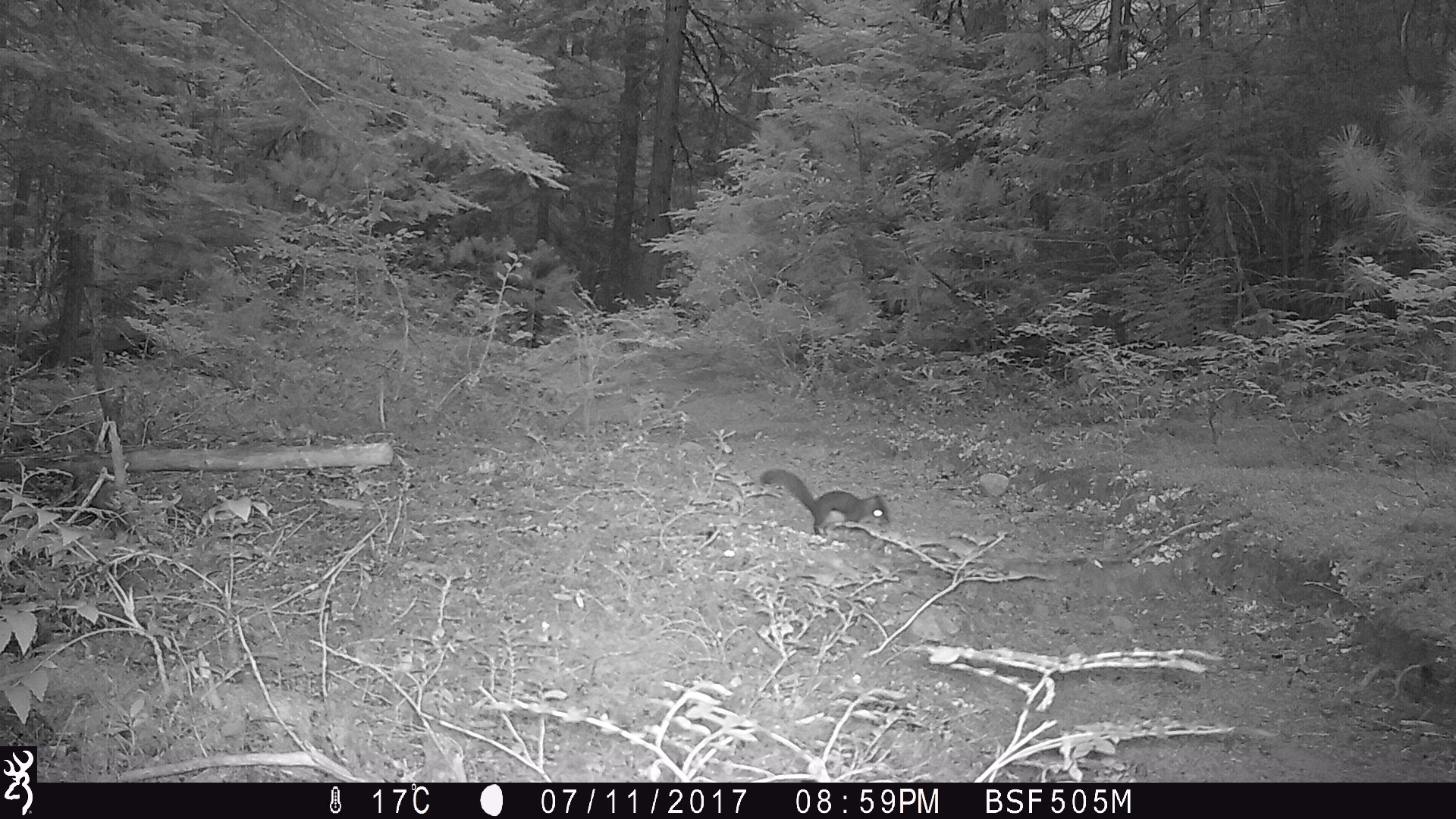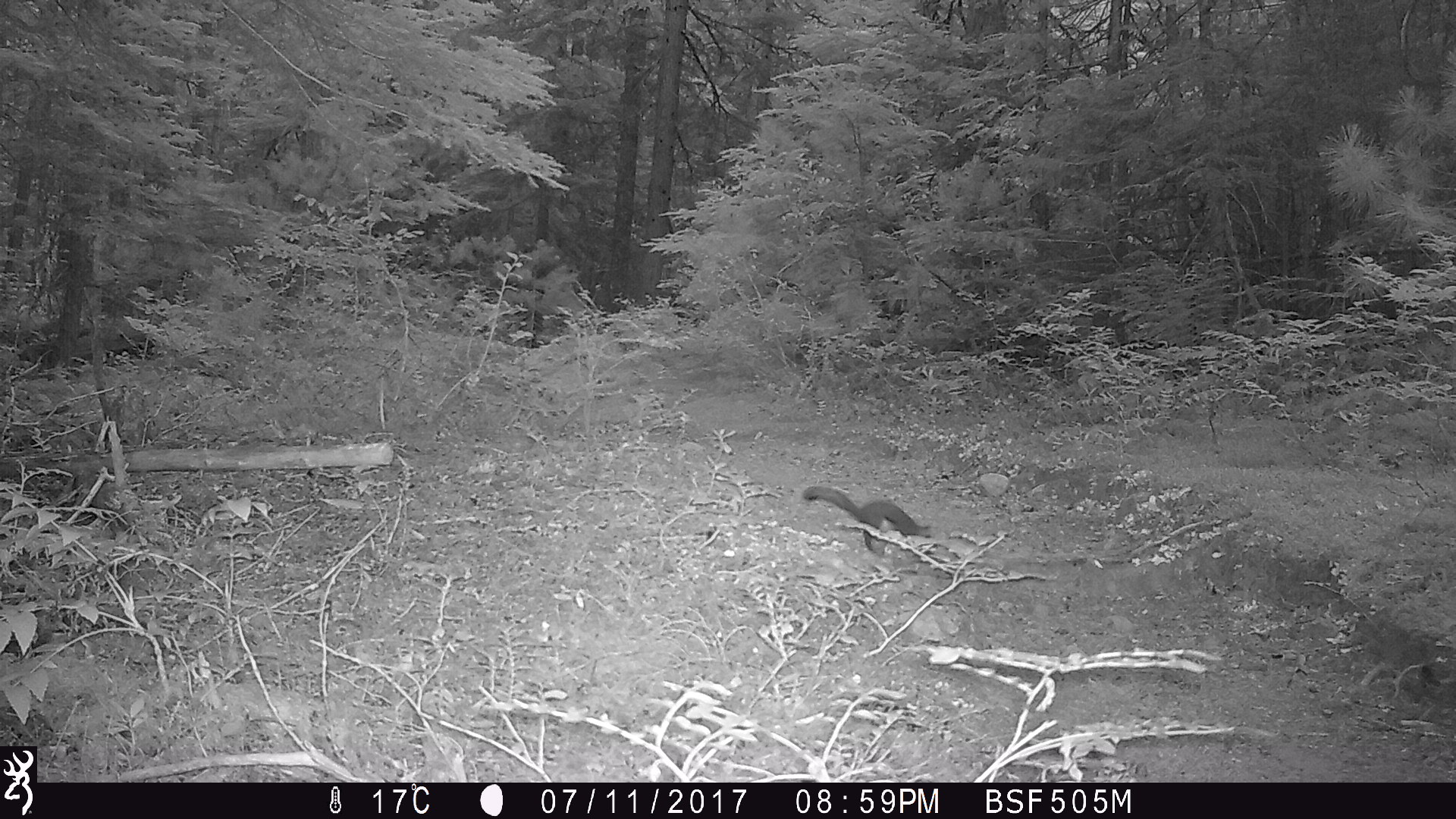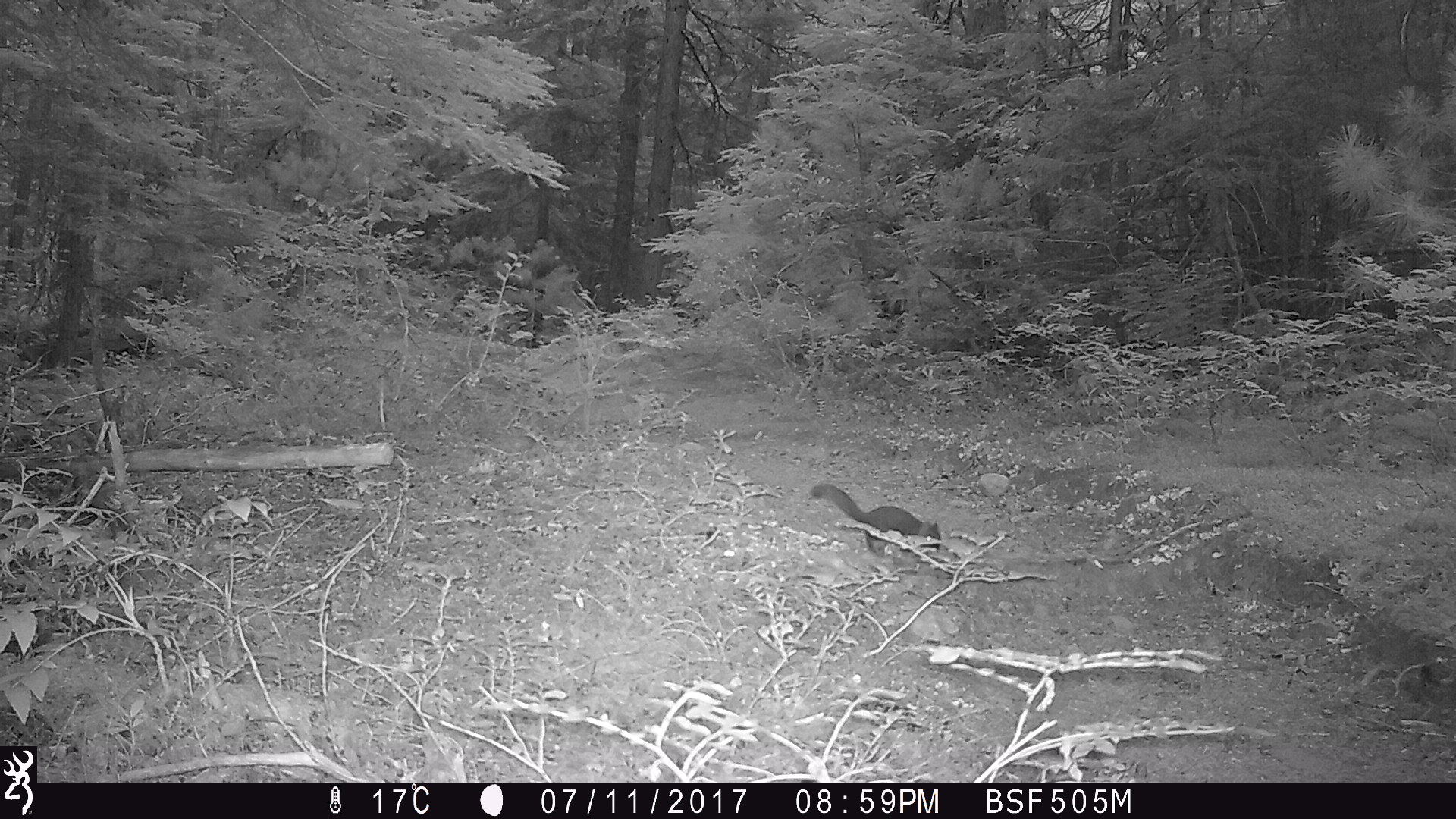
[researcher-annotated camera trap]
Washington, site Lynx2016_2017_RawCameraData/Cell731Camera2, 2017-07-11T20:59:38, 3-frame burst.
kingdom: Animalia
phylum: Chordata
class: Mammalia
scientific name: Mammalia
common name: small mammal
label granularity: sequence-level